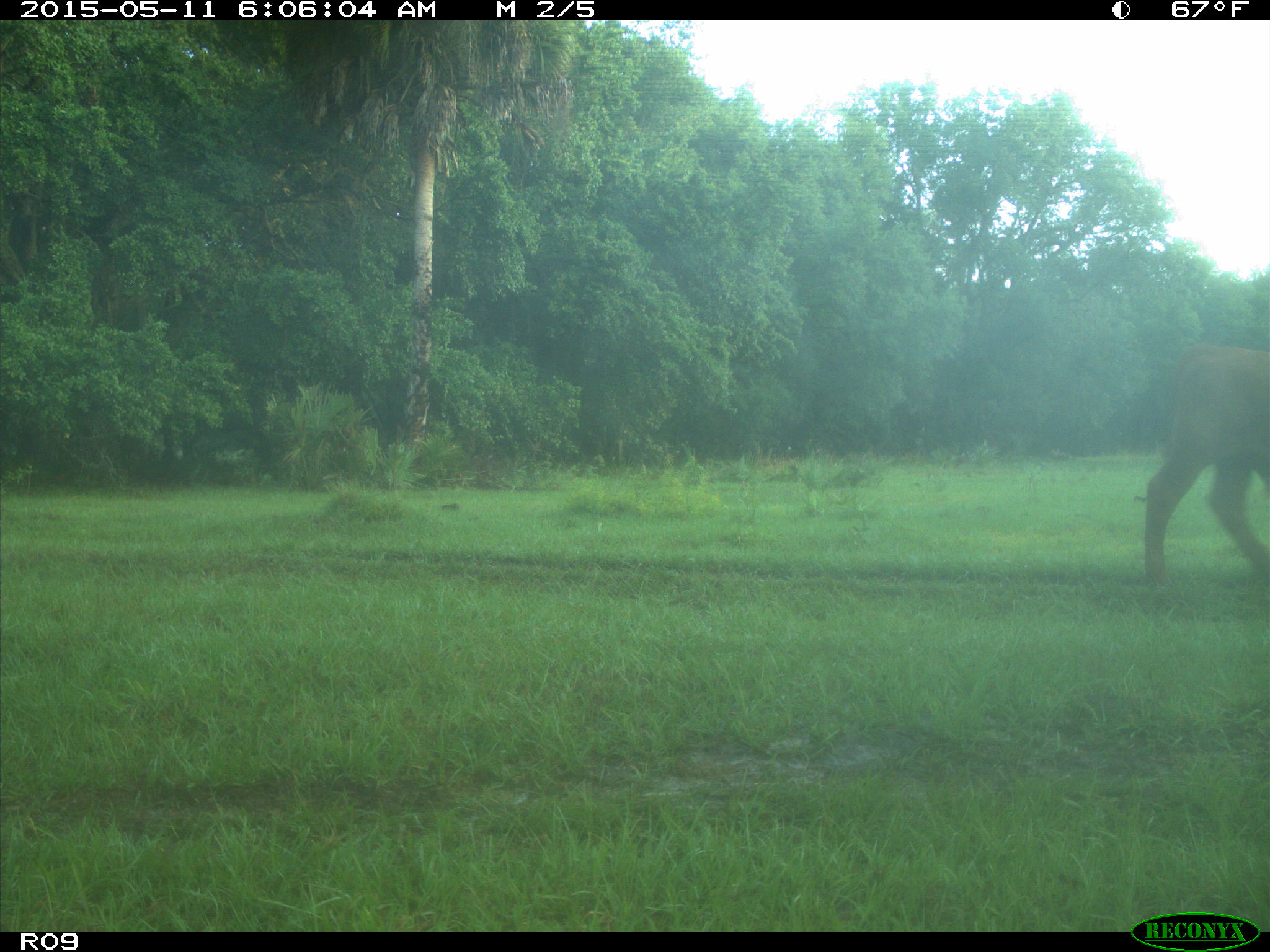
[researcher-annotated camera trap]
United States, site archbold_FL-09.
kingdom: Animalia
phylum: Chordata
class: Mammalia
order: Artiodactyla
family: Bovidae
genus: Bos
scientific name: Bos taurus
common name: domestic cow